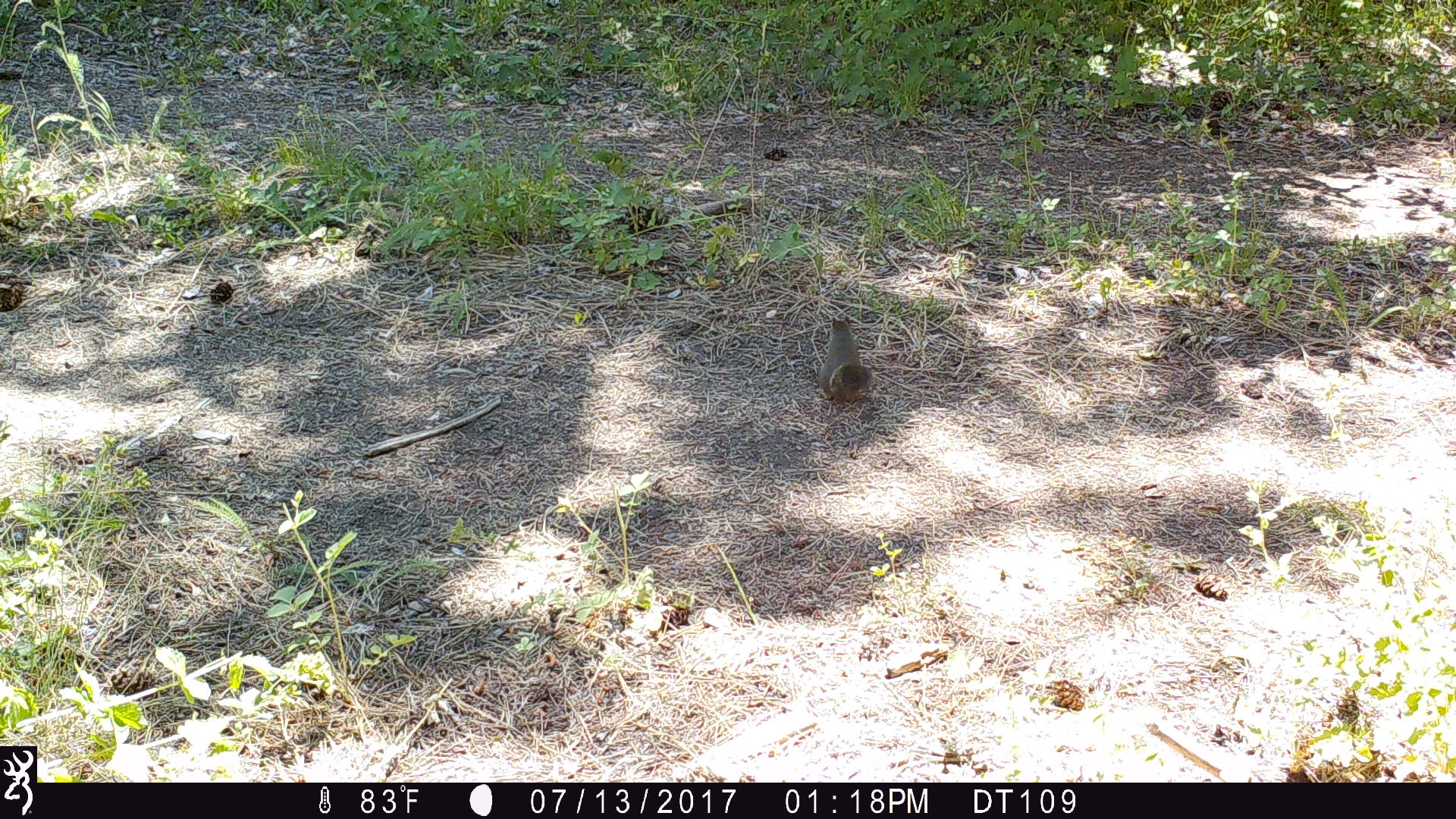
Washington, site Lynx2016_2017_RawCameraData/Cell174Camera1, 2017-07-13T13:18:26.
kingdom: Animalia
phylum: Chordata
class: Mammalia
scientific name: Mammalia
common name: small mammal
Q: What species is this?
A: Small mammal (Mammalia).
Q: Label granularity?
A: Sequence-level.